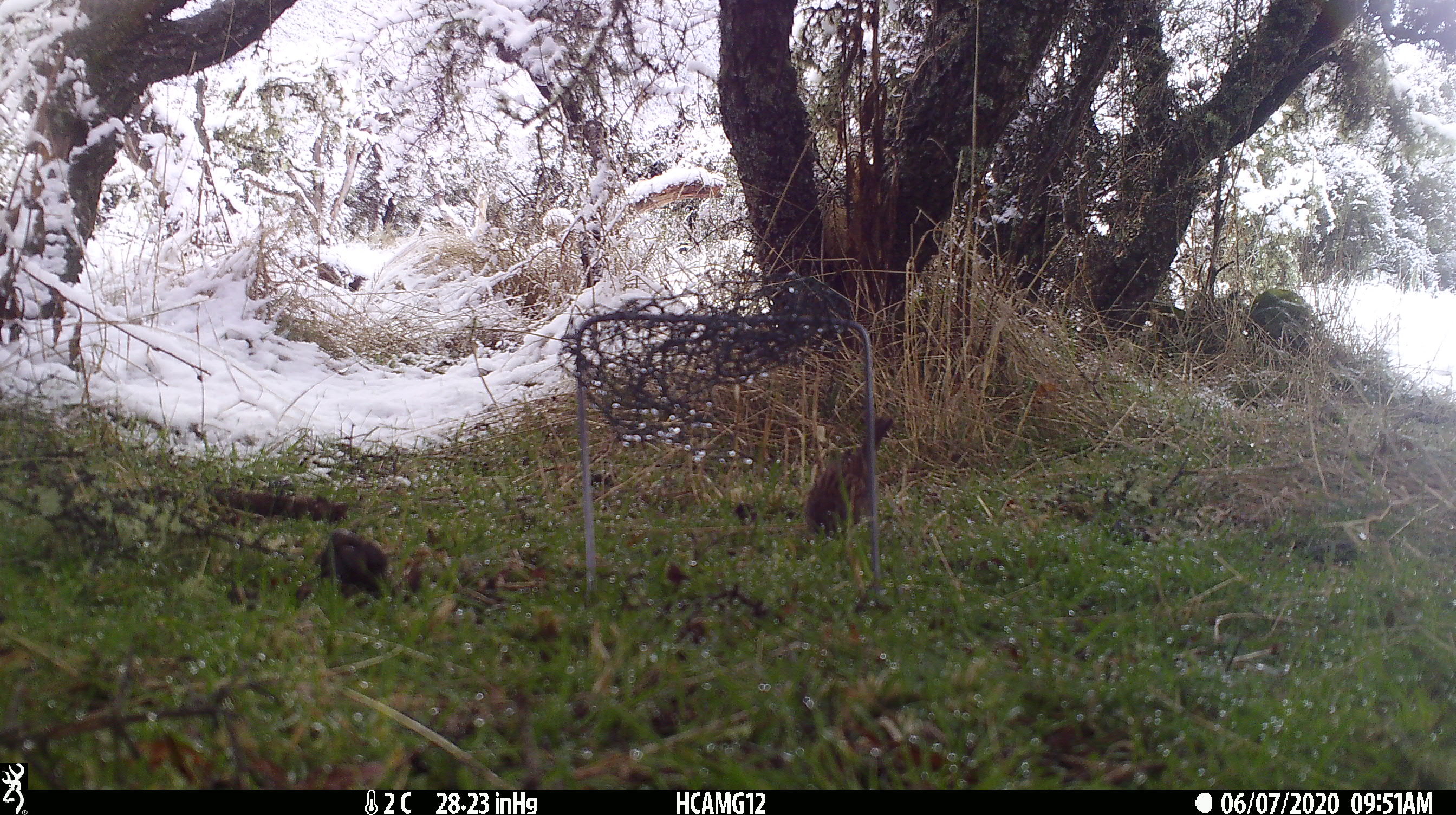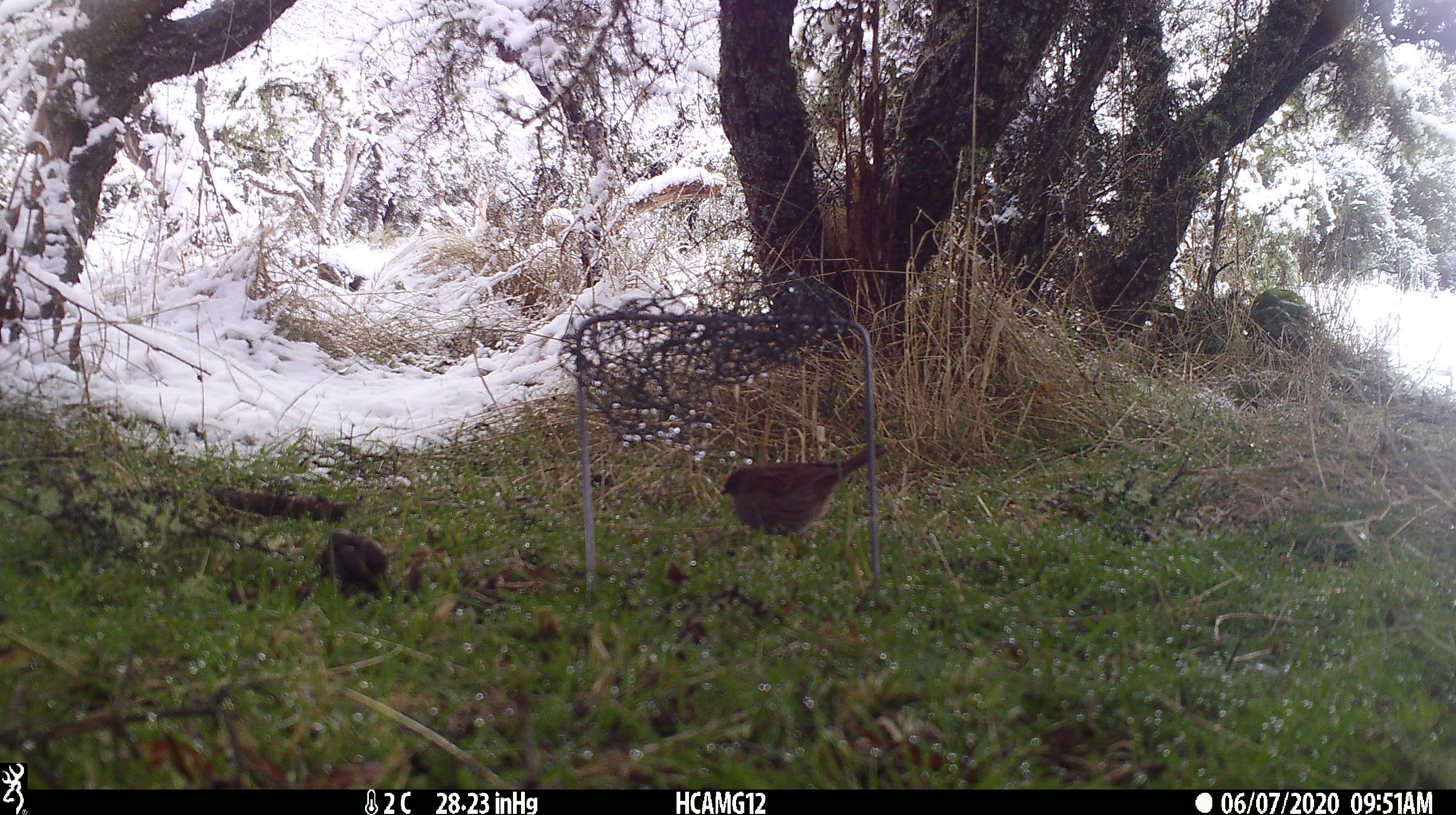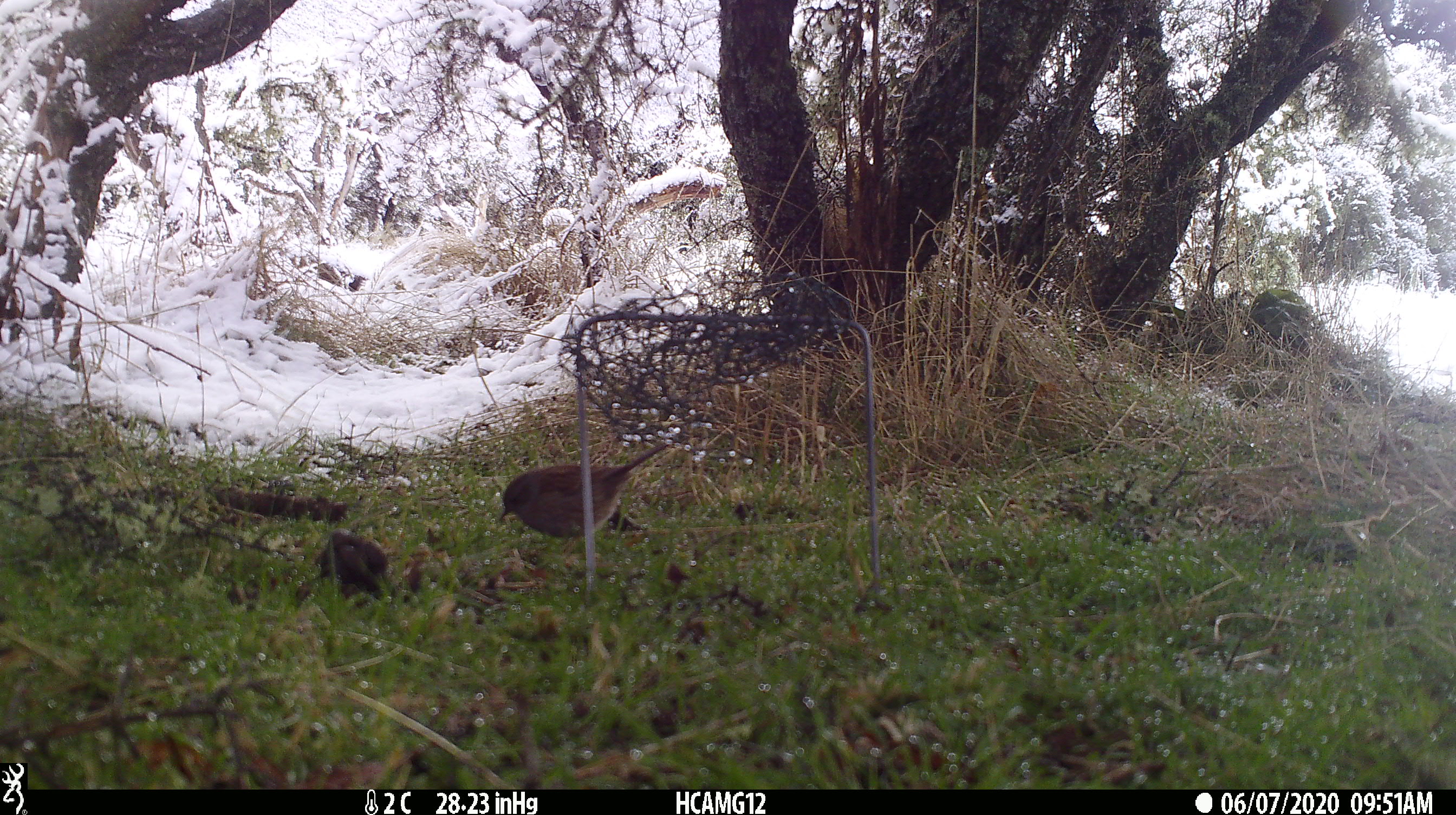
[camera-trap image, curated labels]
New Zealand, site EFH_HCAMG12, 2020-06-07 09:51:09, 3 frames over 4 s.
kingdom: Animalia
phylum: Chordata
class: Aves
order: Passeriformes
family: Prunellidae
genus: Prunella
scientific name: Prunella modularis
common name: dunnock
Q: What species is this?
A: Dunnock (Prunella modularis).